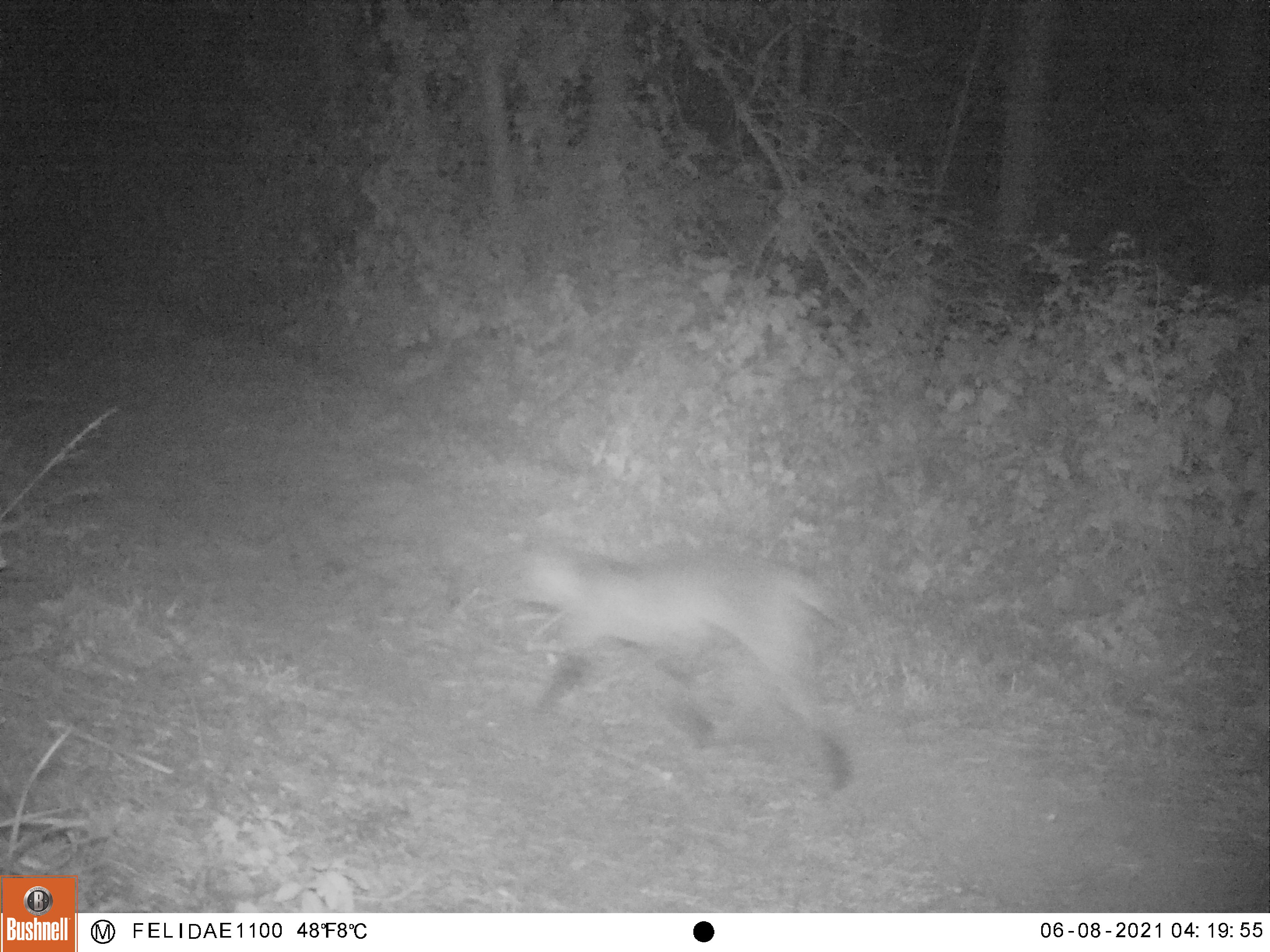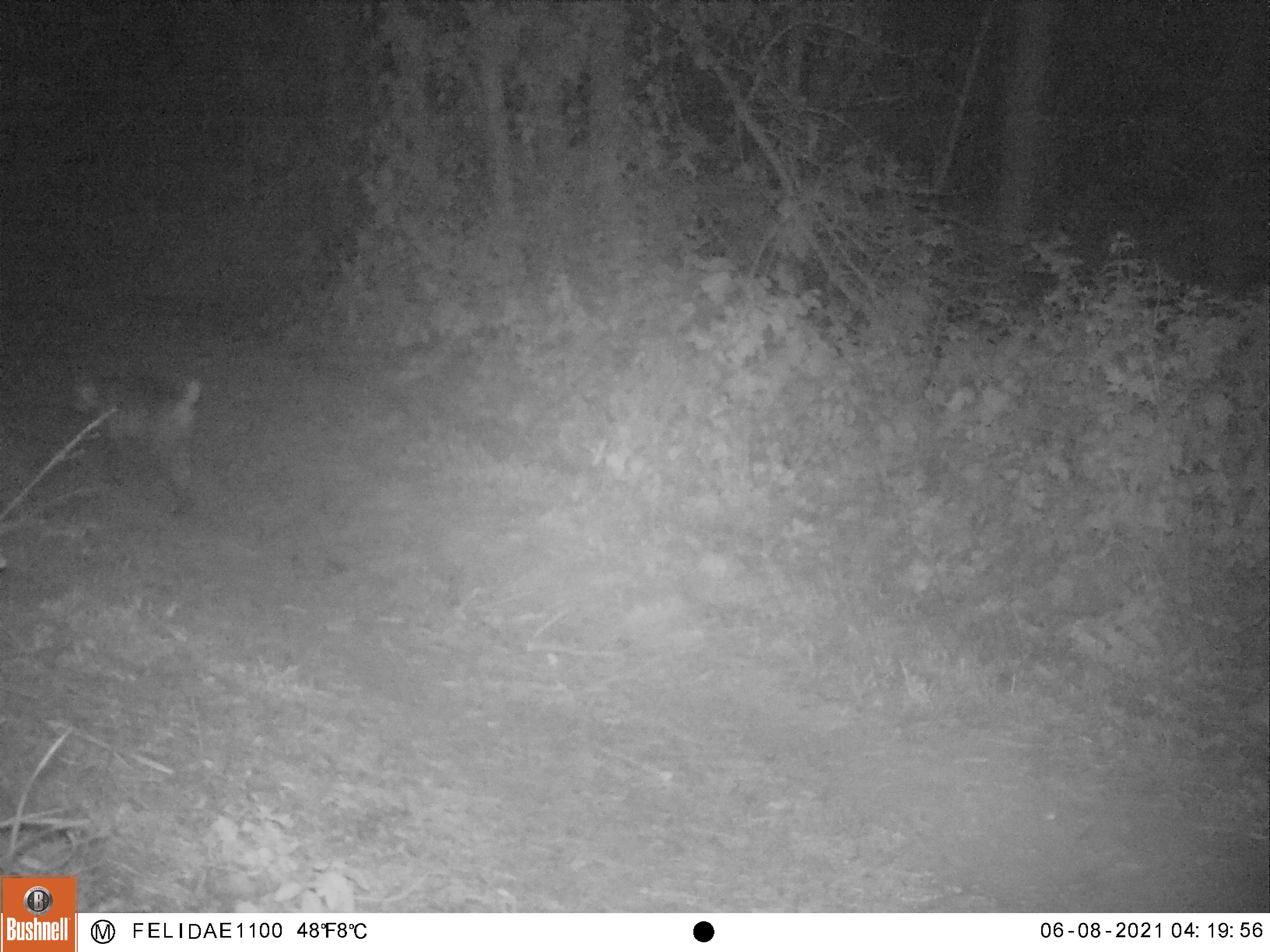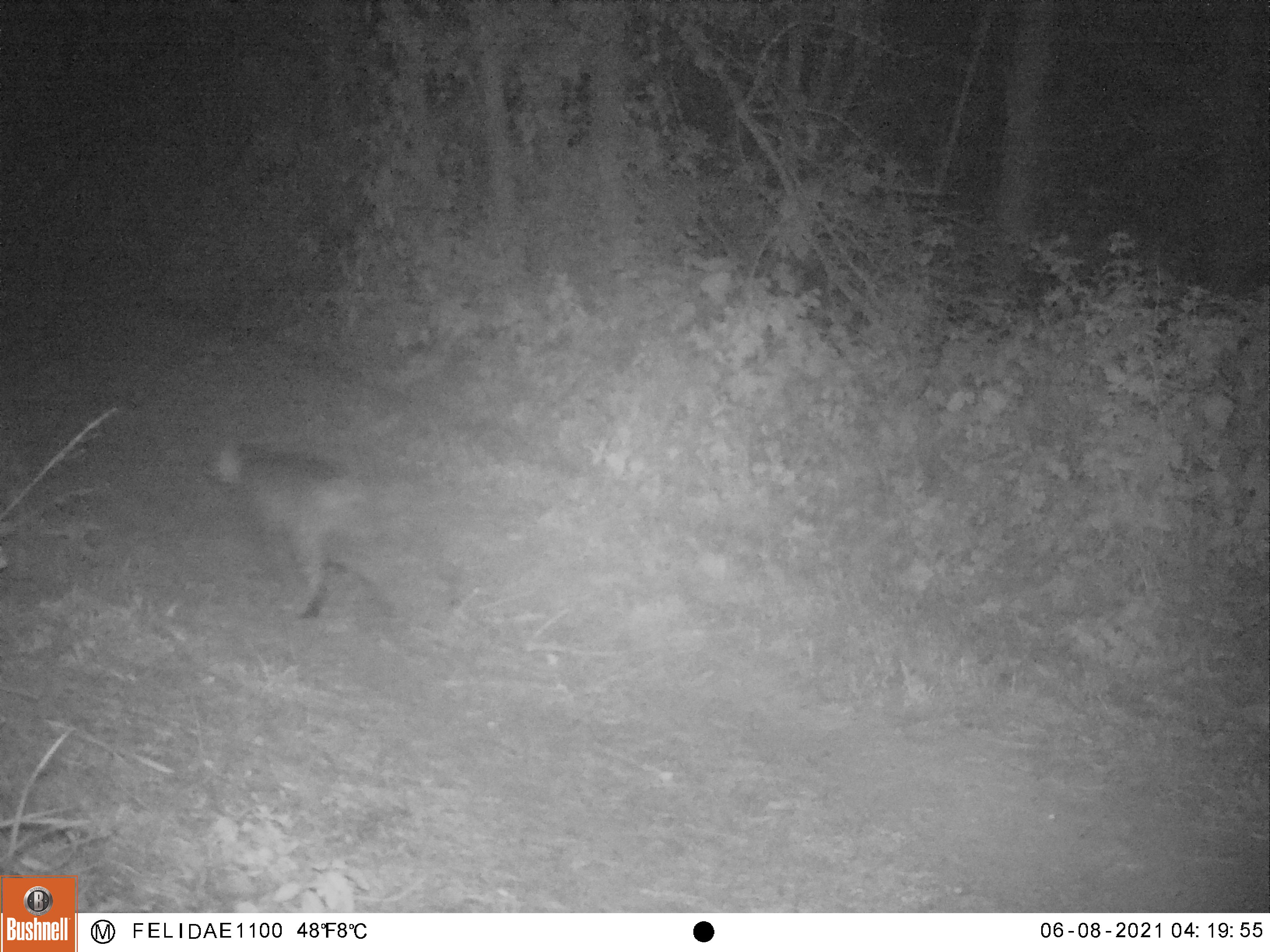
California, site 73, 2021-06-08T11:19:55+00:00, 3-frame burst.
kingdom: Animalia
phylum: Chordata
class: Mammalia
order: Carnivora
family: Felidae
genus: Lynx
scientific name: Lynx rufus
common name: bobcat